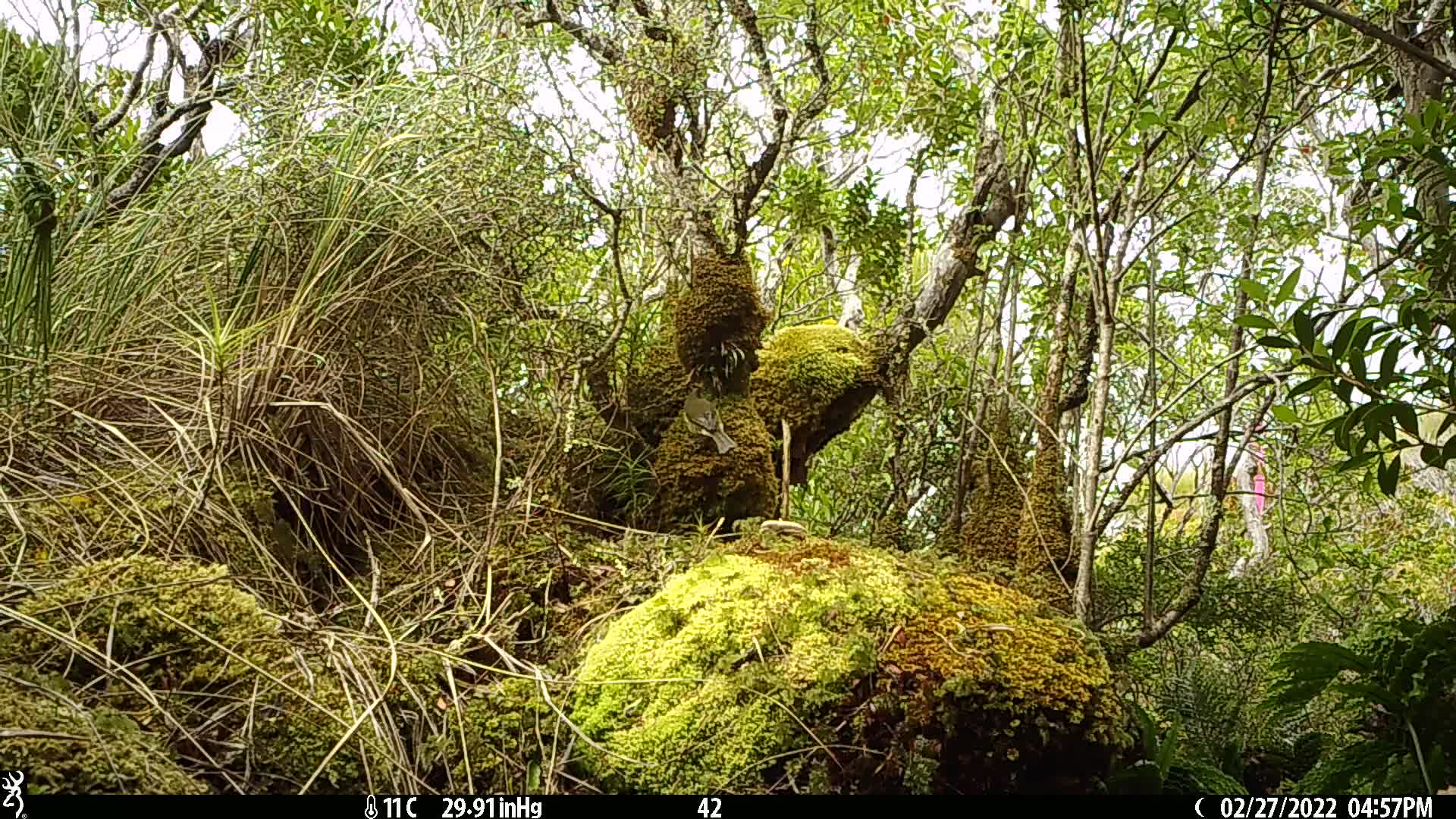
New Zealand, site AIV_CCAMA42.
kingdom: Animalia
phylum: Chordata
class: Aves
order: Passeriformes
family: Meliphagidae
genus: Anthornis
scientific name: Anthornis melanura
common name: new zealand bellbird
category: bellbird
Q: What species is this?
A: Bellbird (new zealand bellbird) (Anthornis melanura).